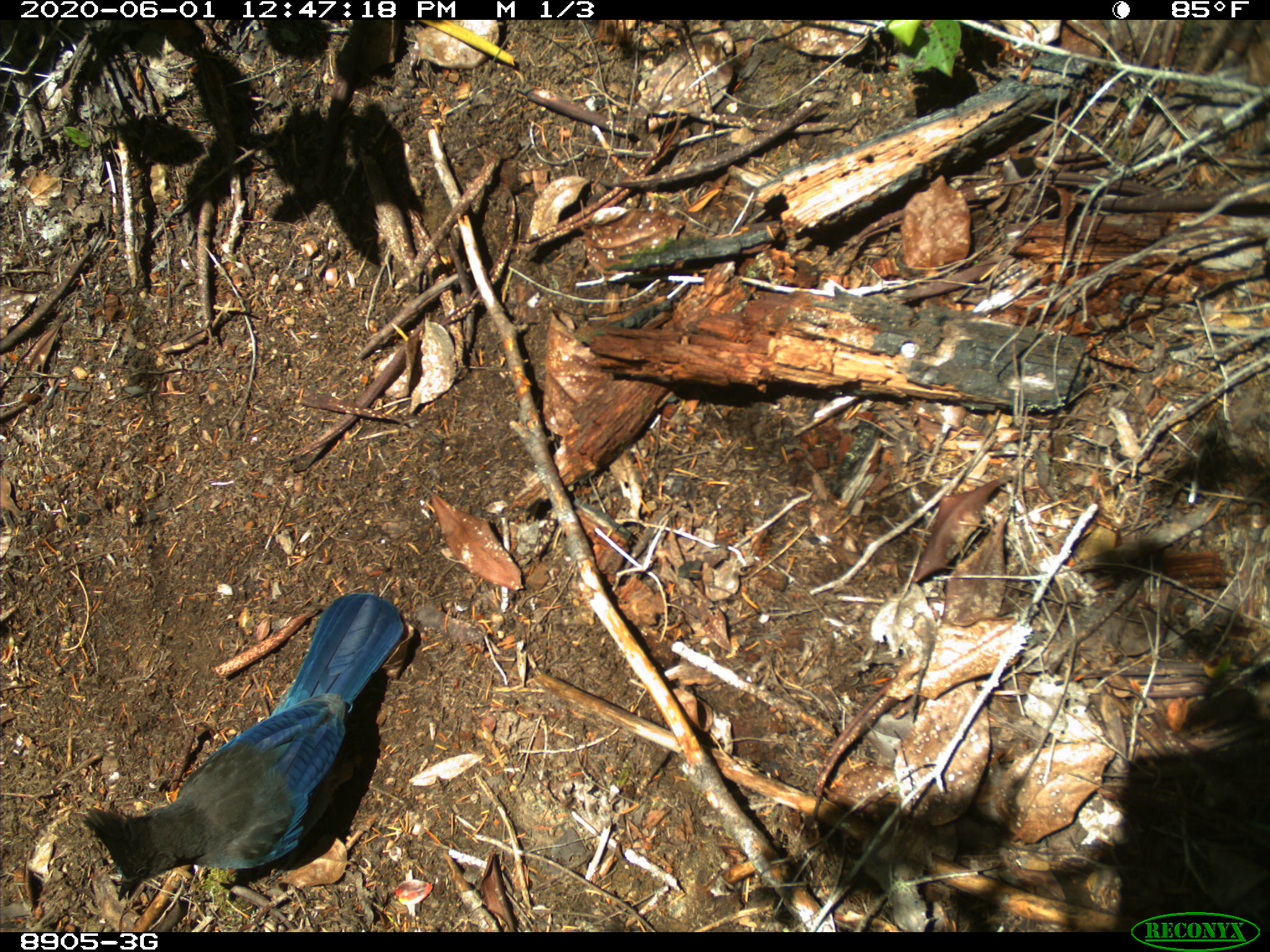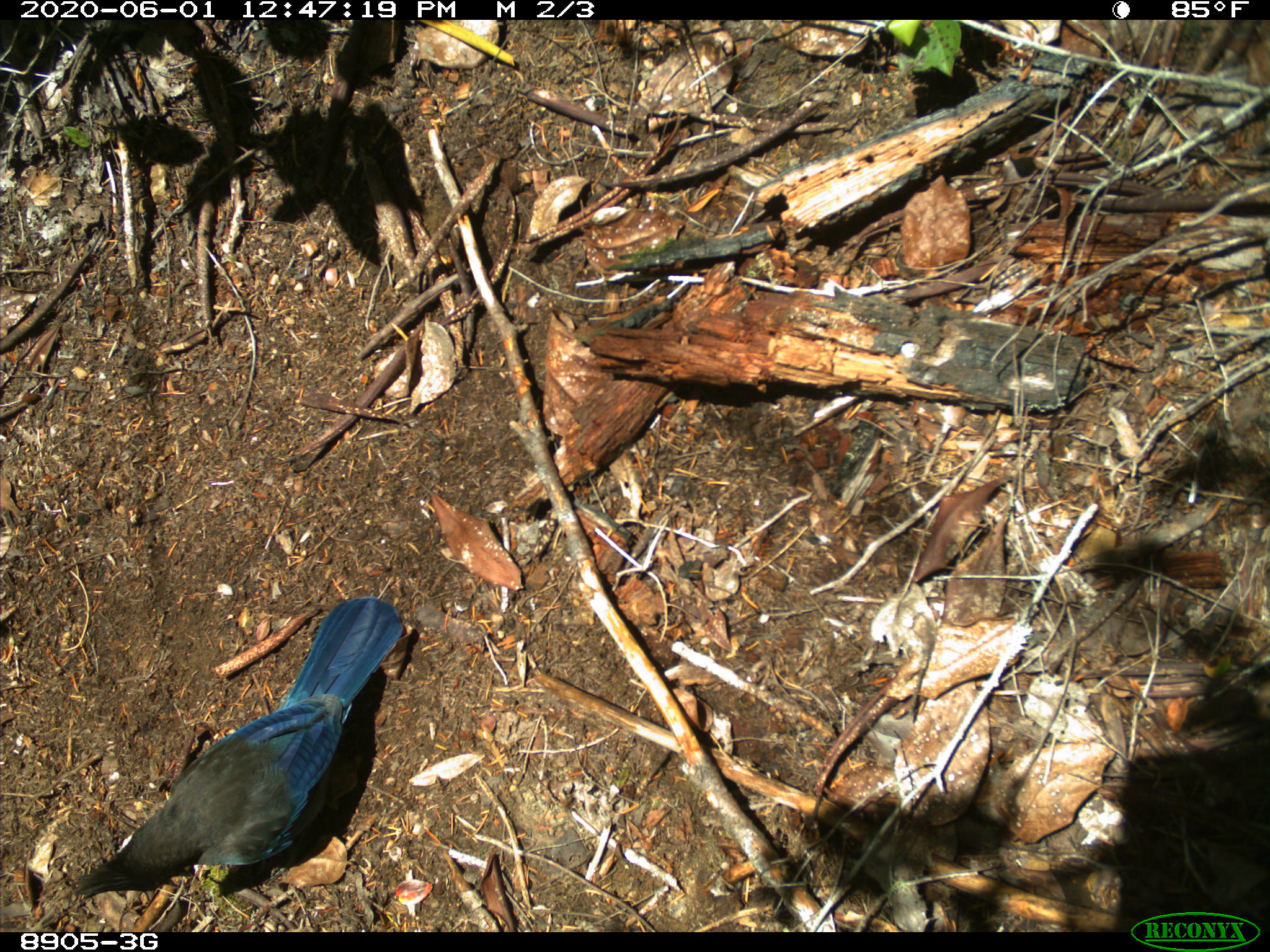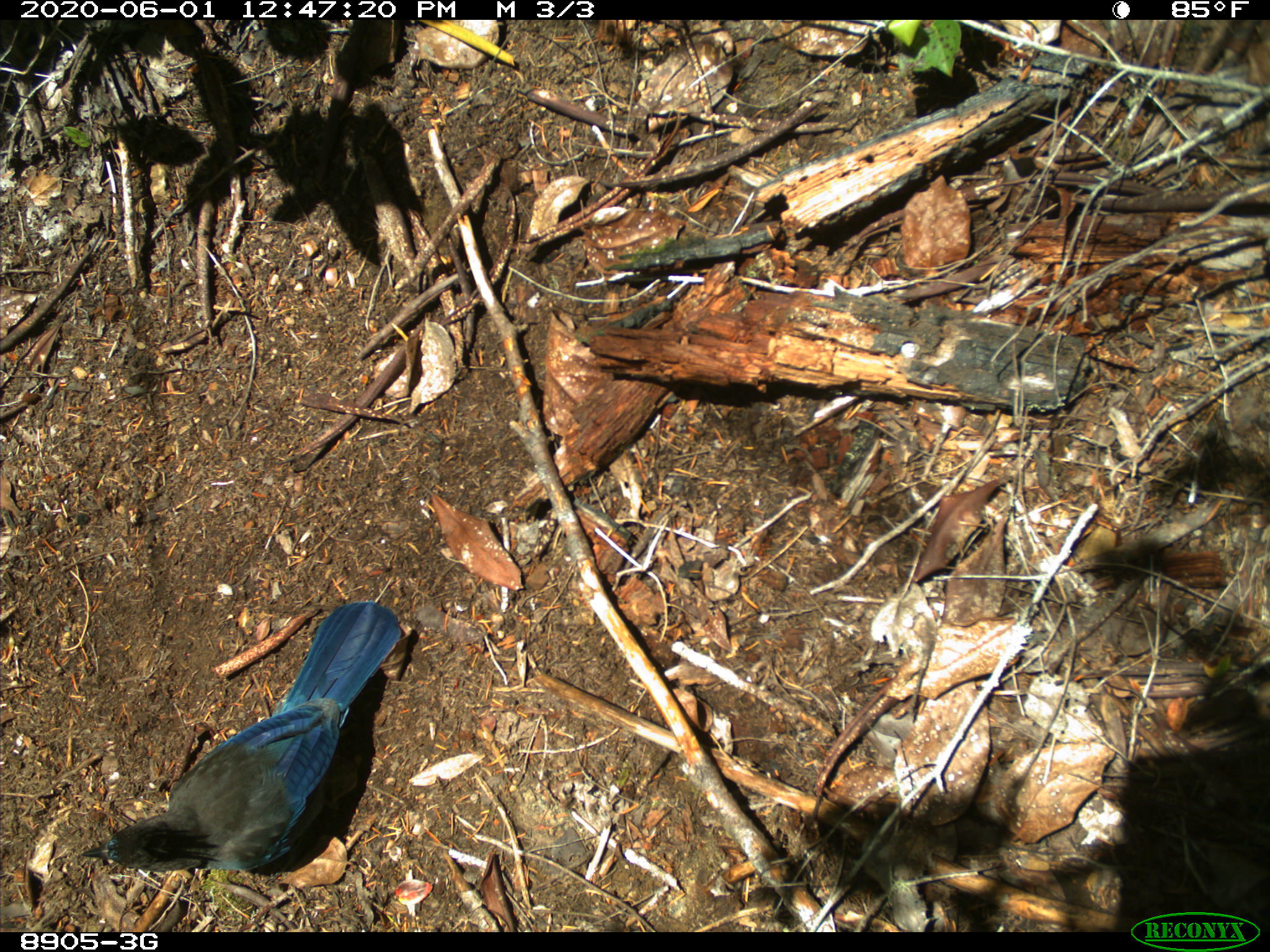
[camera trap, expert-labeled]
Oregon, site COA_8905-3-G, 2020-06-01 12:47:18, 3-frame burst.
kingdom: Animalia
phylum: Chordata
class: Aves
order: Passeriformes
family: Corvidae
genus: Cyanocitta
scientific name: Cyanocitta stelleri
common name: steller's jay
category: stellers jay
Stellers jay (steller's jay) (Cyanocitta stelleri).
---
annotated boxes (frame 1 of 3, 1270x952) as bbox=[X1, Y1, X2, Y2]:
stellers jay: bbox=[80, 579, 414, 902]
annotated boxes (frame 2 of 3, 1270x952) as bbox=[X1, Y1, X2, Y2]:
stellers jay: bbox=[76, 589, 406, 902]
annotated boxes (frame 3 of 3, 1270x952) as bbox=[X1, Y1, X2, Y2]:
stellers jay: bbox=[109, 599, 406, 857]